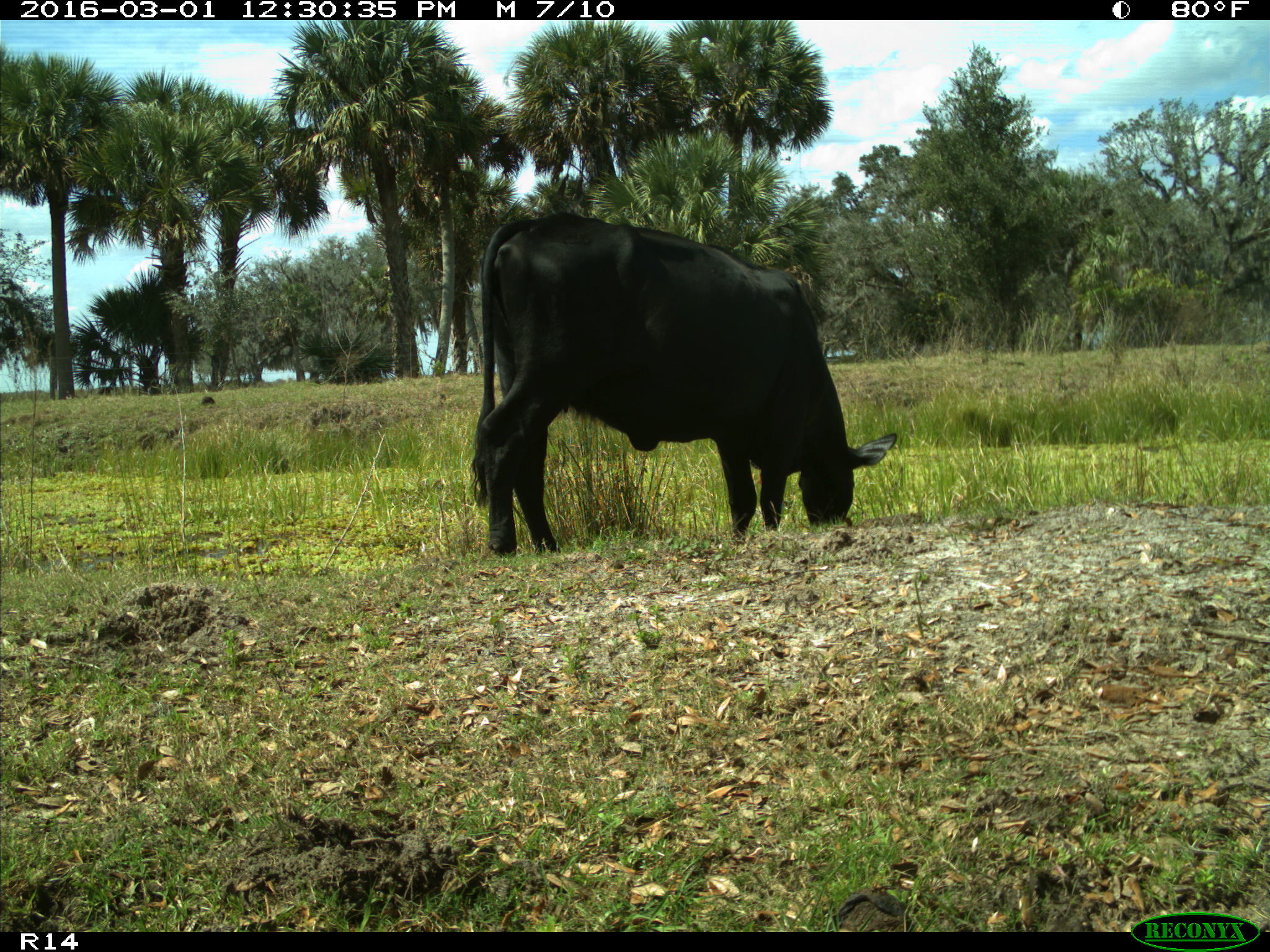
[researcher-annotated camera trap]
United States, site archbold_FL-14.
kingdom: Animalia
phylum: Chordata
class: Mammalia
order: Artiodactyla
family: Bovidae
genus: Bos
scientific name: Bos taurus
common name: domestic cow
Bos taurus (domestic cow).